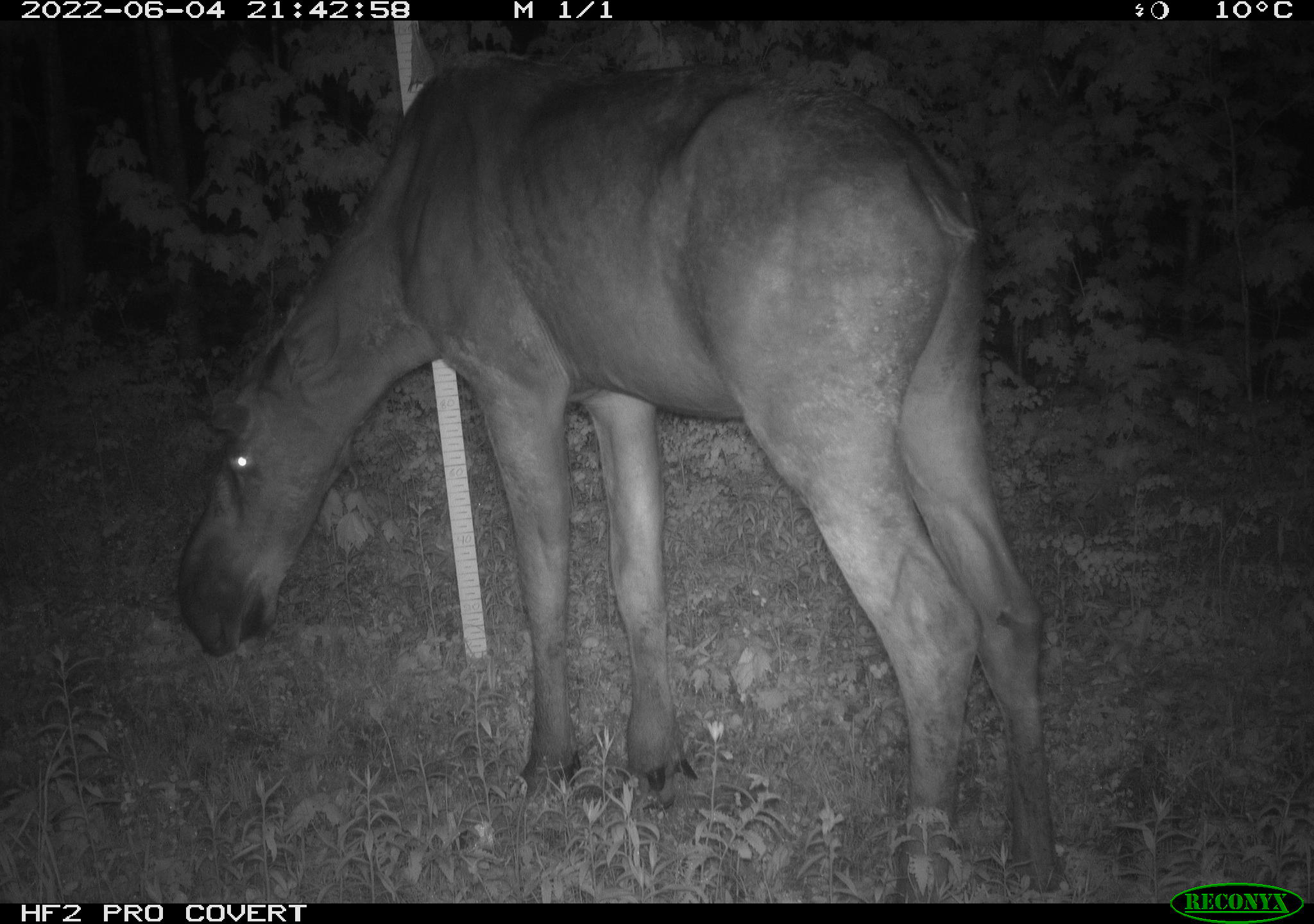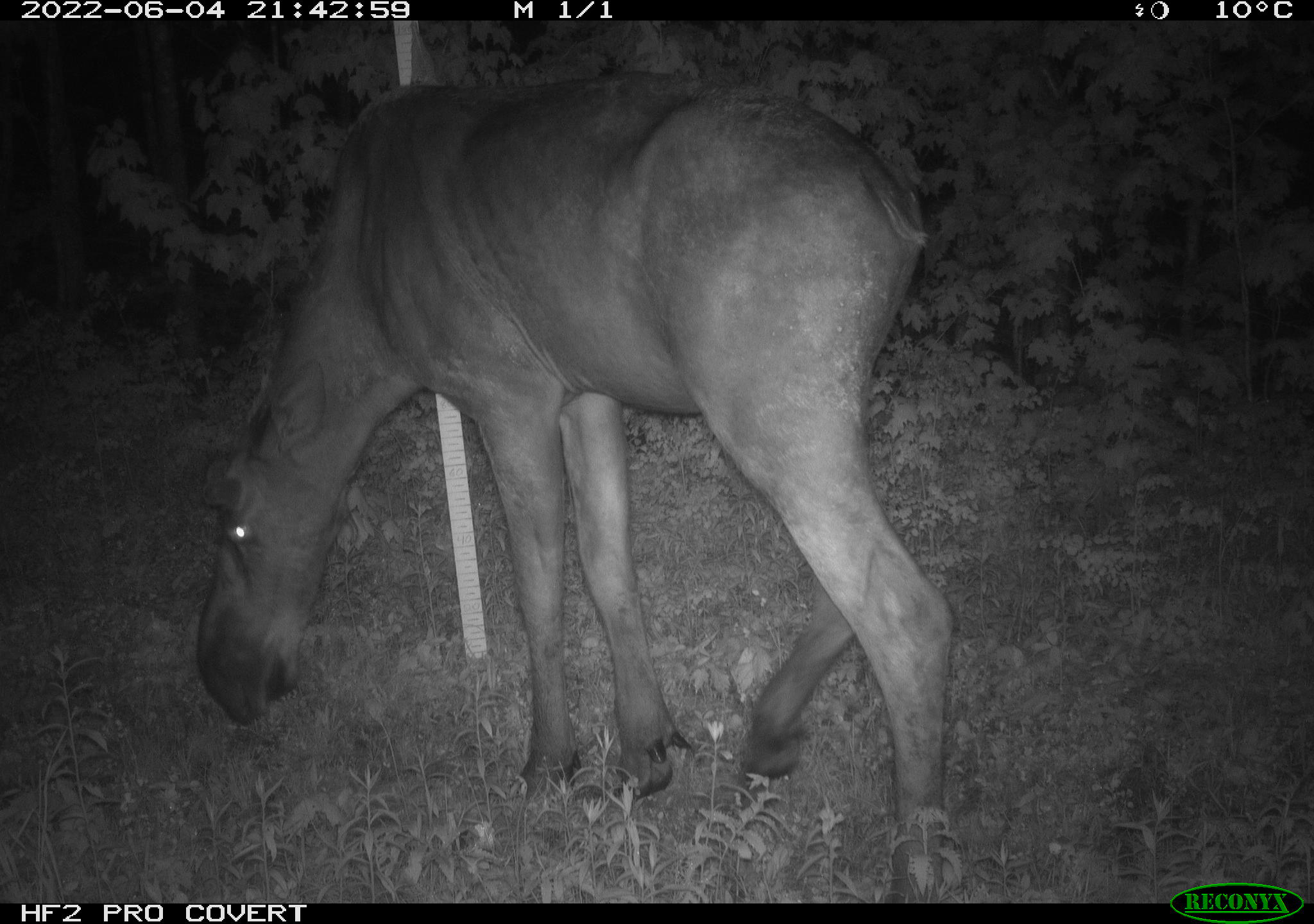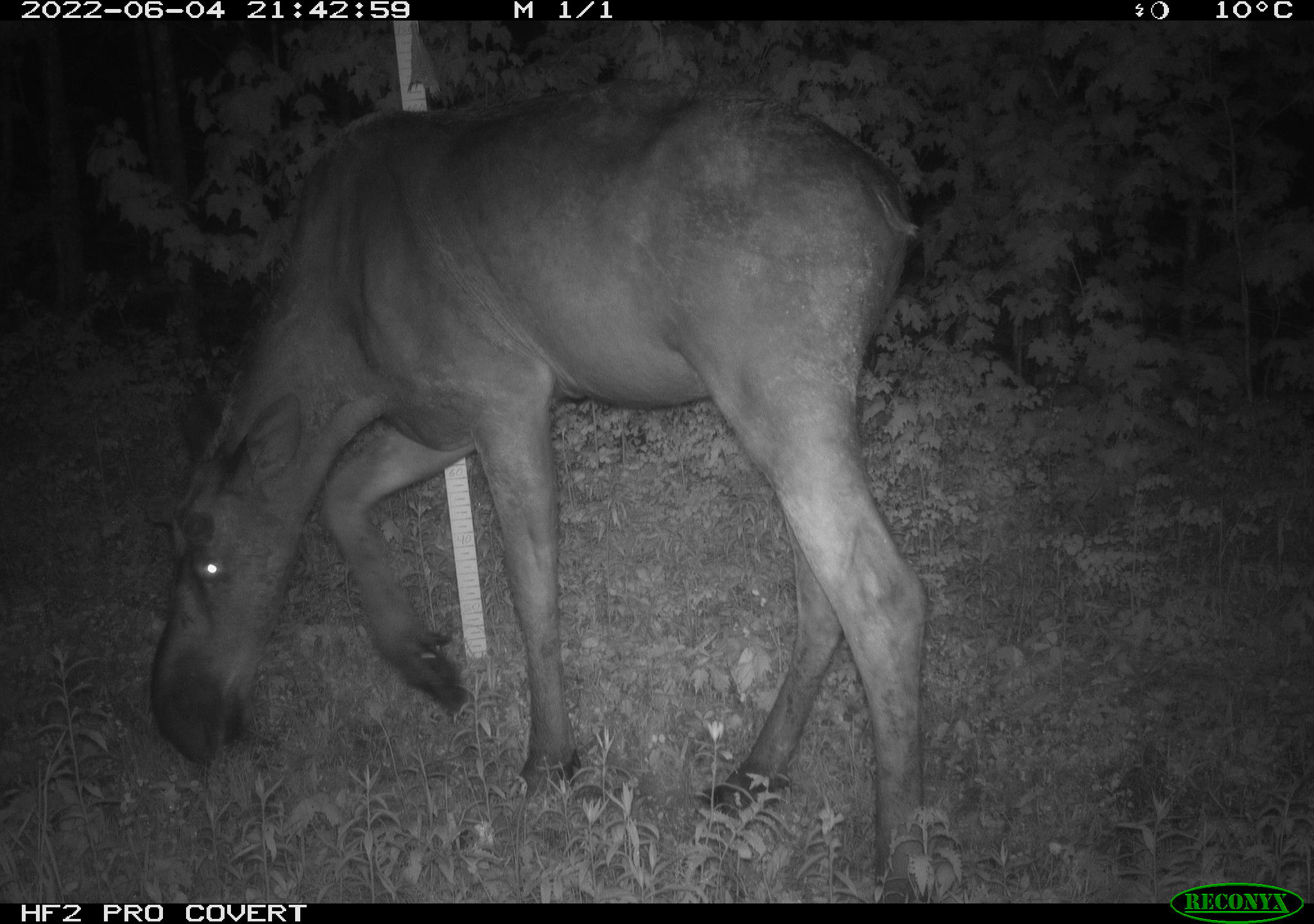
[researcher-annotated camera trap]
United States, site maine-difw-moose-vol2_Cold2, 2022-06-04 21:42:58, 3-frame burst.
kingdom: Animalia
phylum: Chordata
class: Mammalia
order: Artiodactyla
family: Cervidae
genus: Alces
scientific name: Alces alces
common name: moose